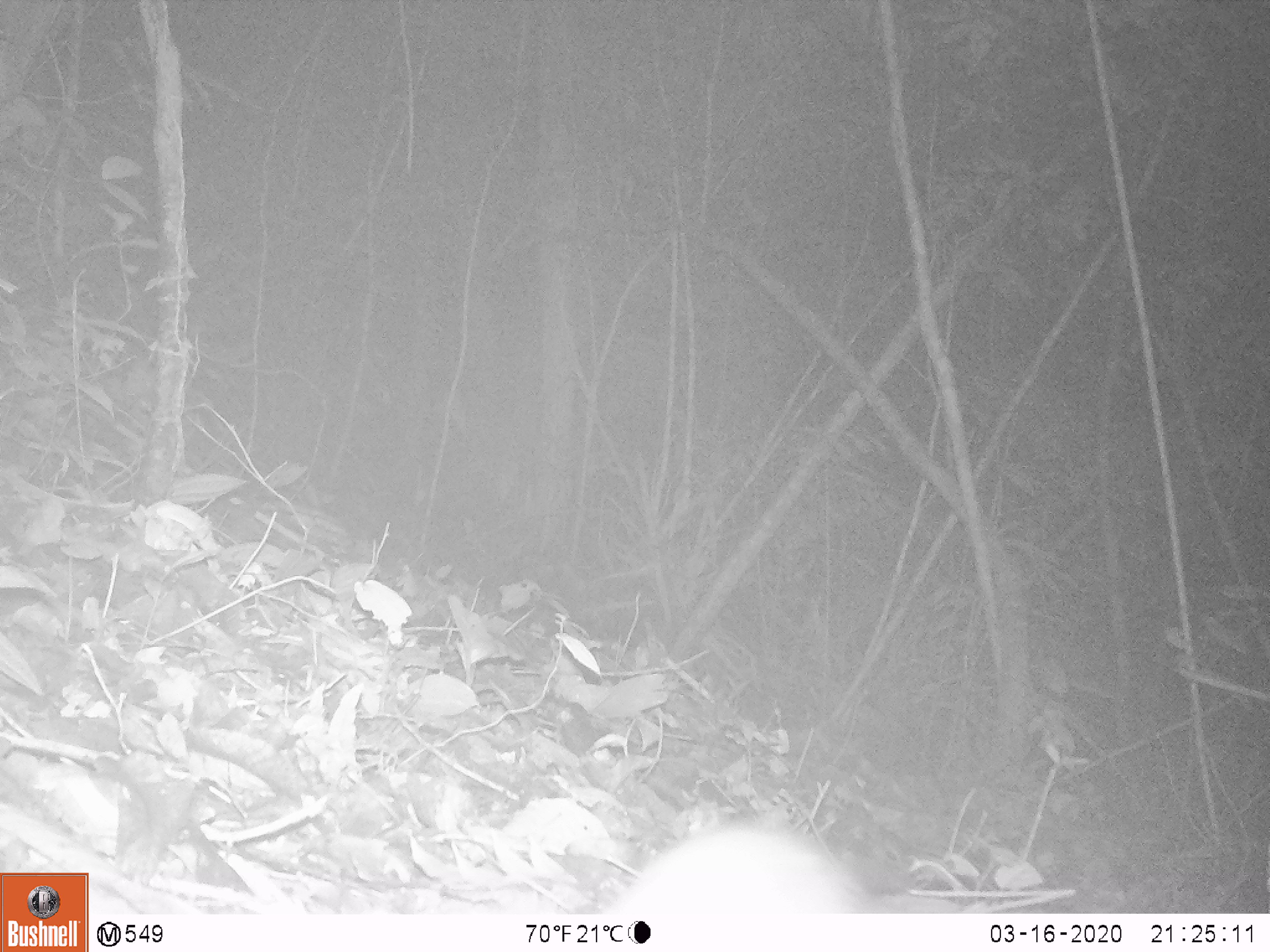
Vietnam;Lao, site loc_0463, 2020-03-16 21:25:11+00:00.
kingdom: Animalia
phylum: Chordata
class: Mammalia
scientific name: Mammalia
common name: mammal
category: unidentified small mammal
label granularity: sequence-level